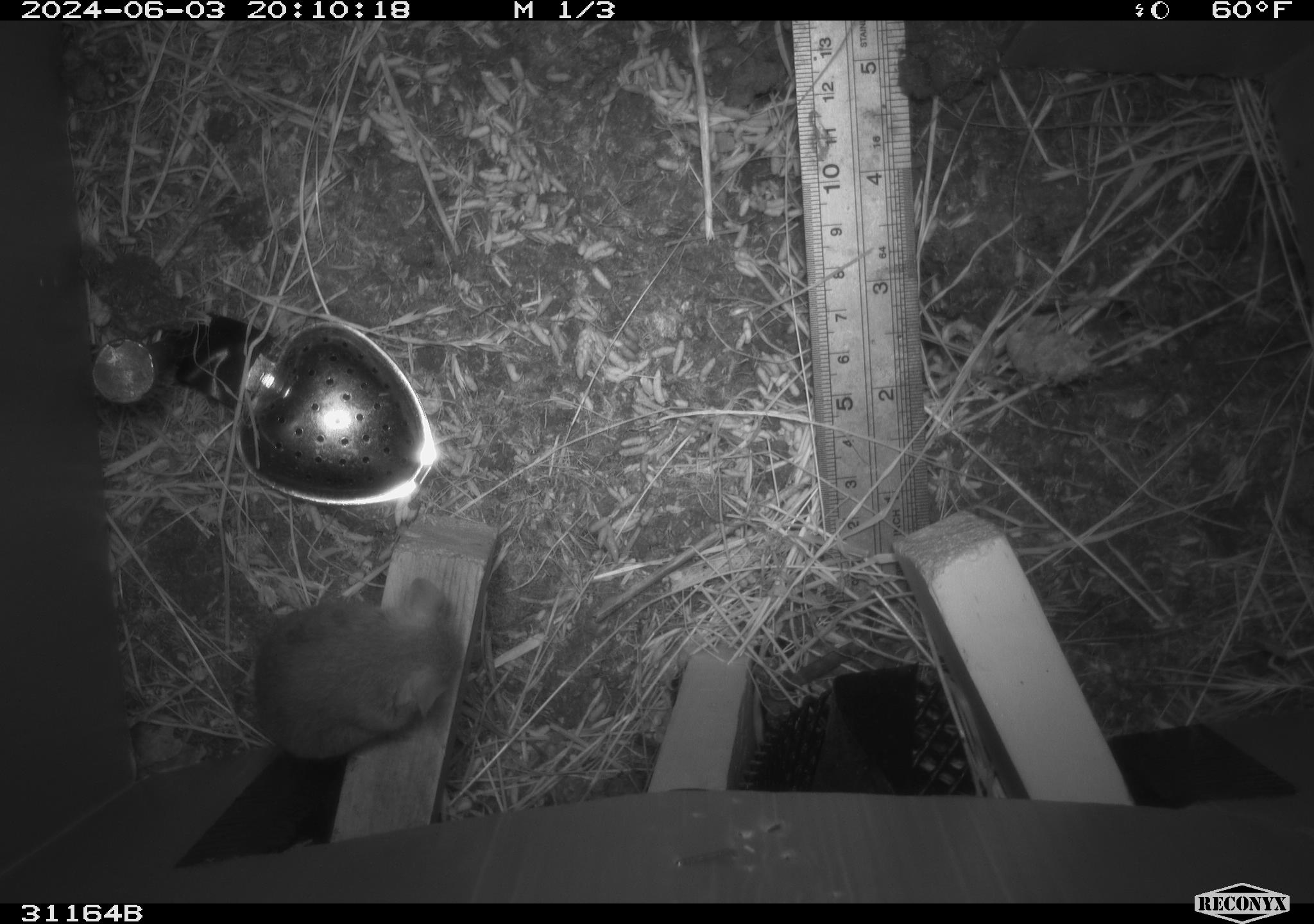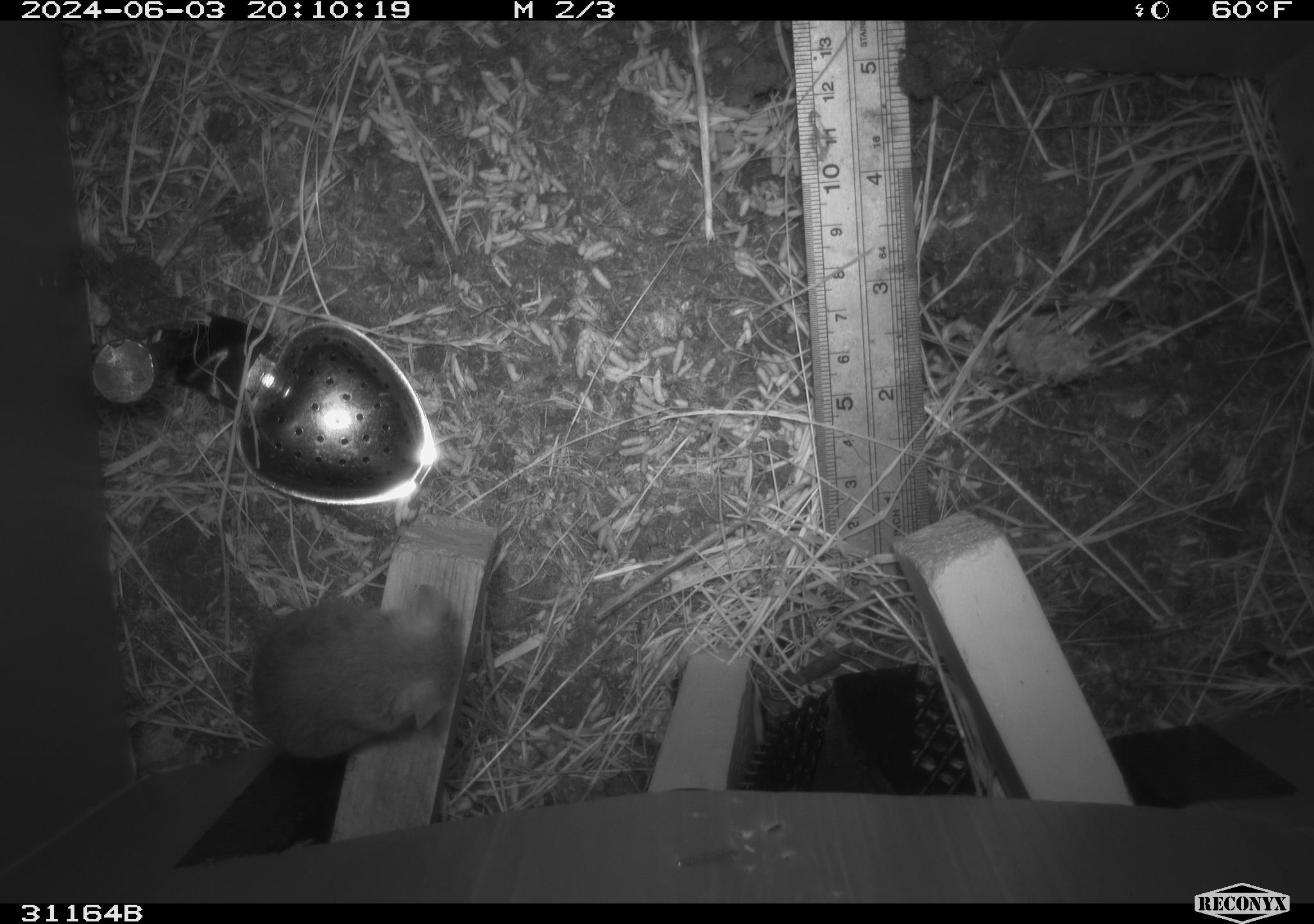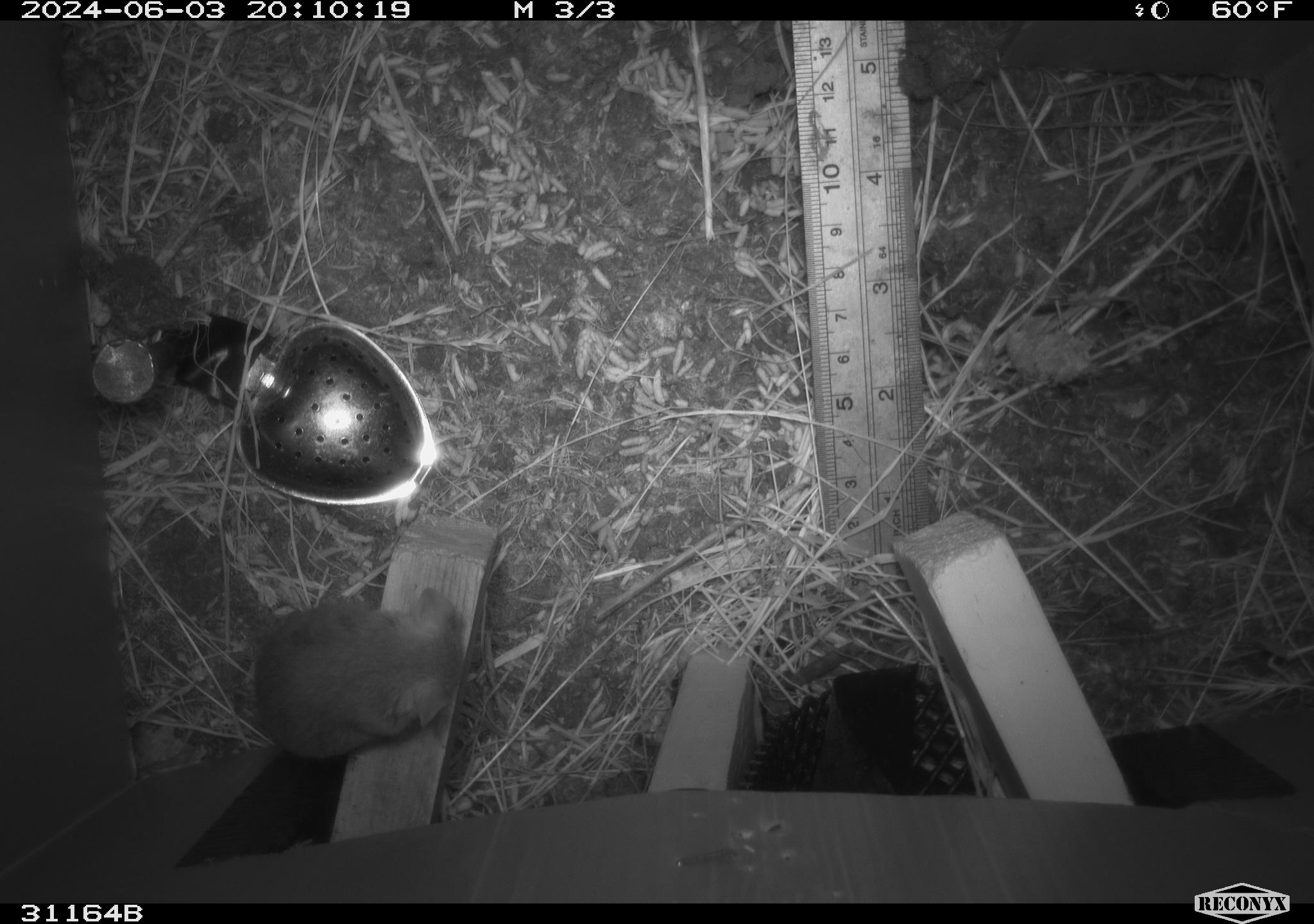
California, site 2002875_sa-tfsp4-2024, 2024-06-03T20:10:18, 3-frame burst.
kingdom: Animalia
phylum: Chordata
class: Mammalia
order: Rodentia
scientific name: Rodentia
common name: mouse species